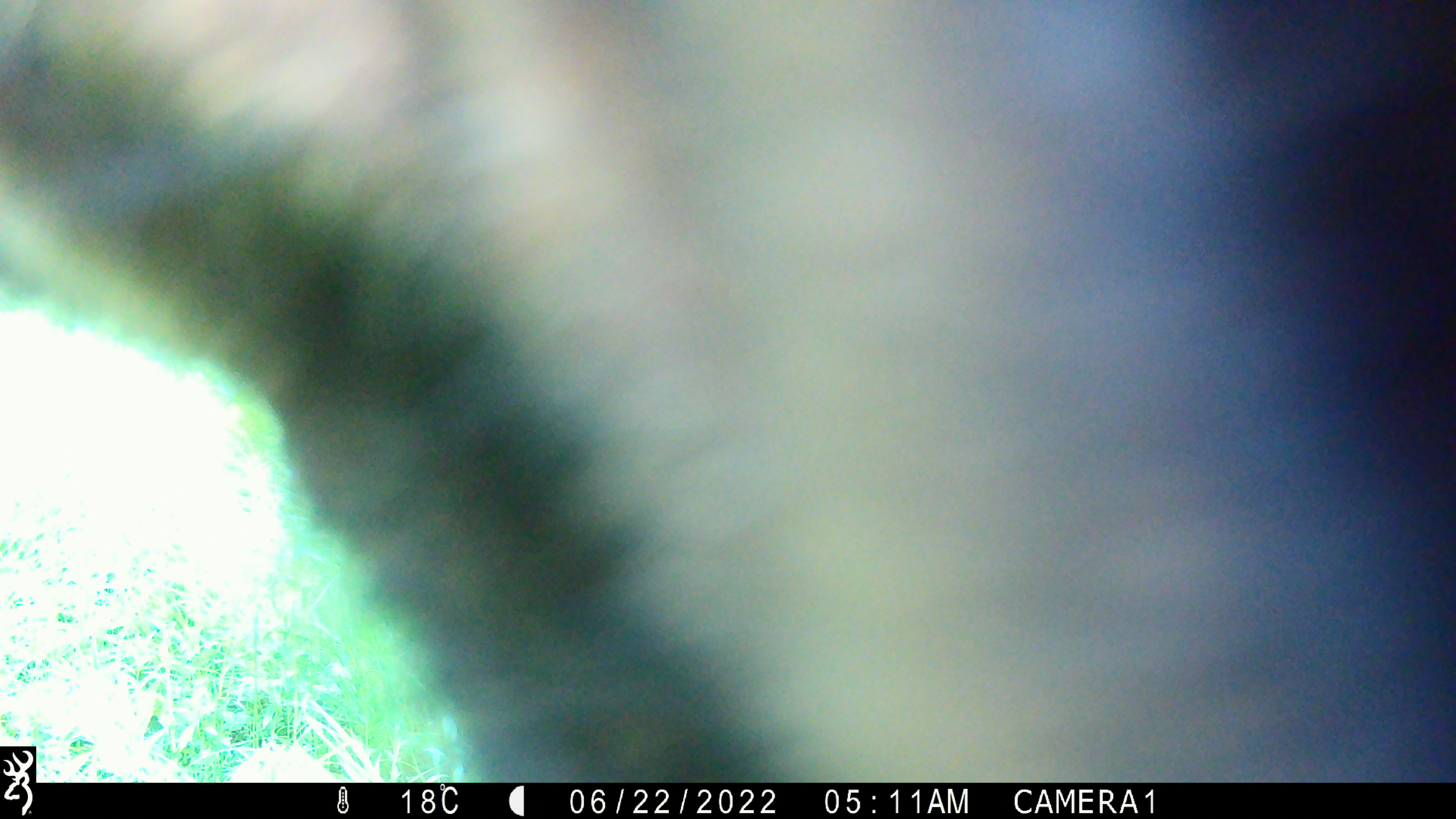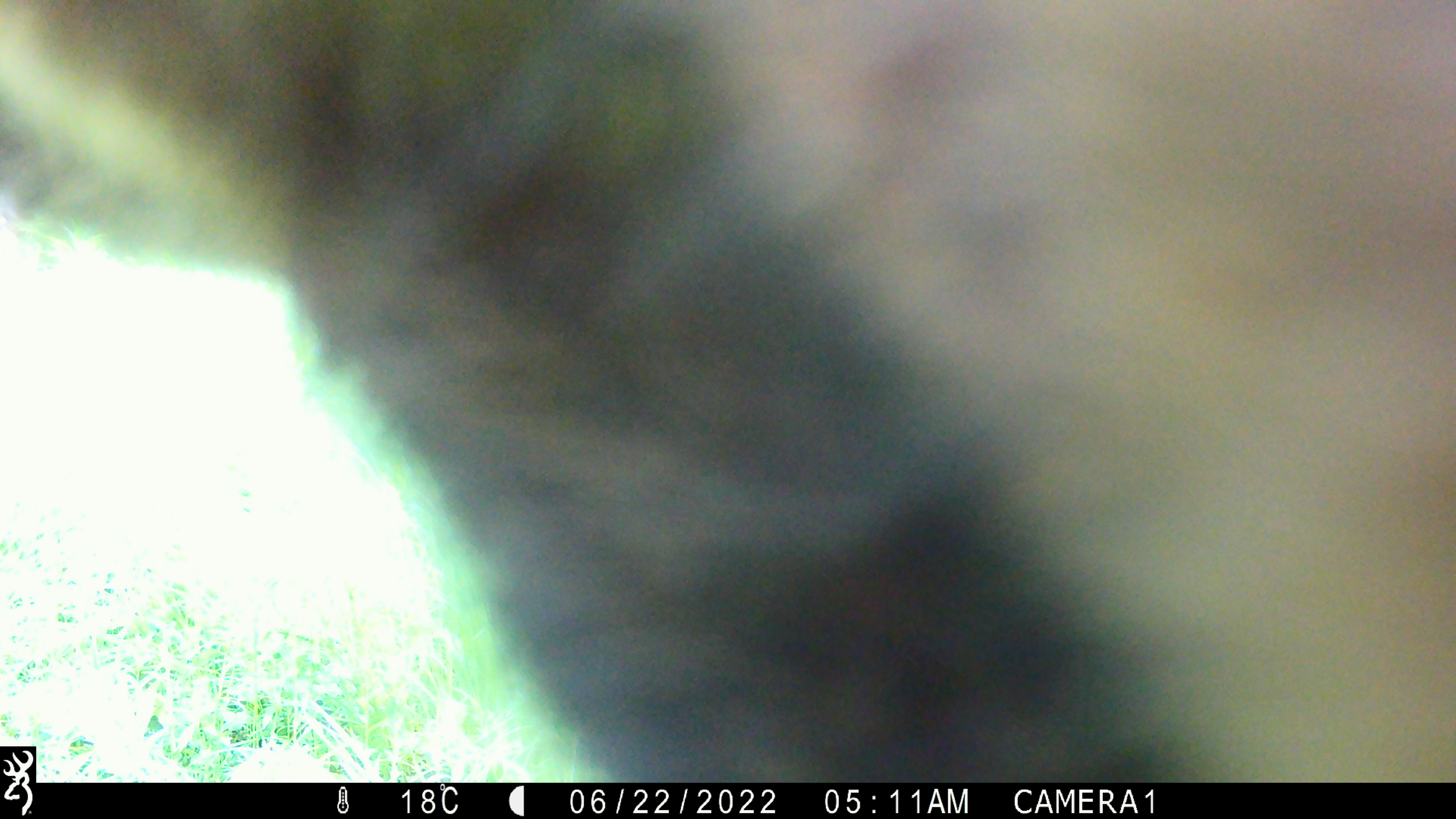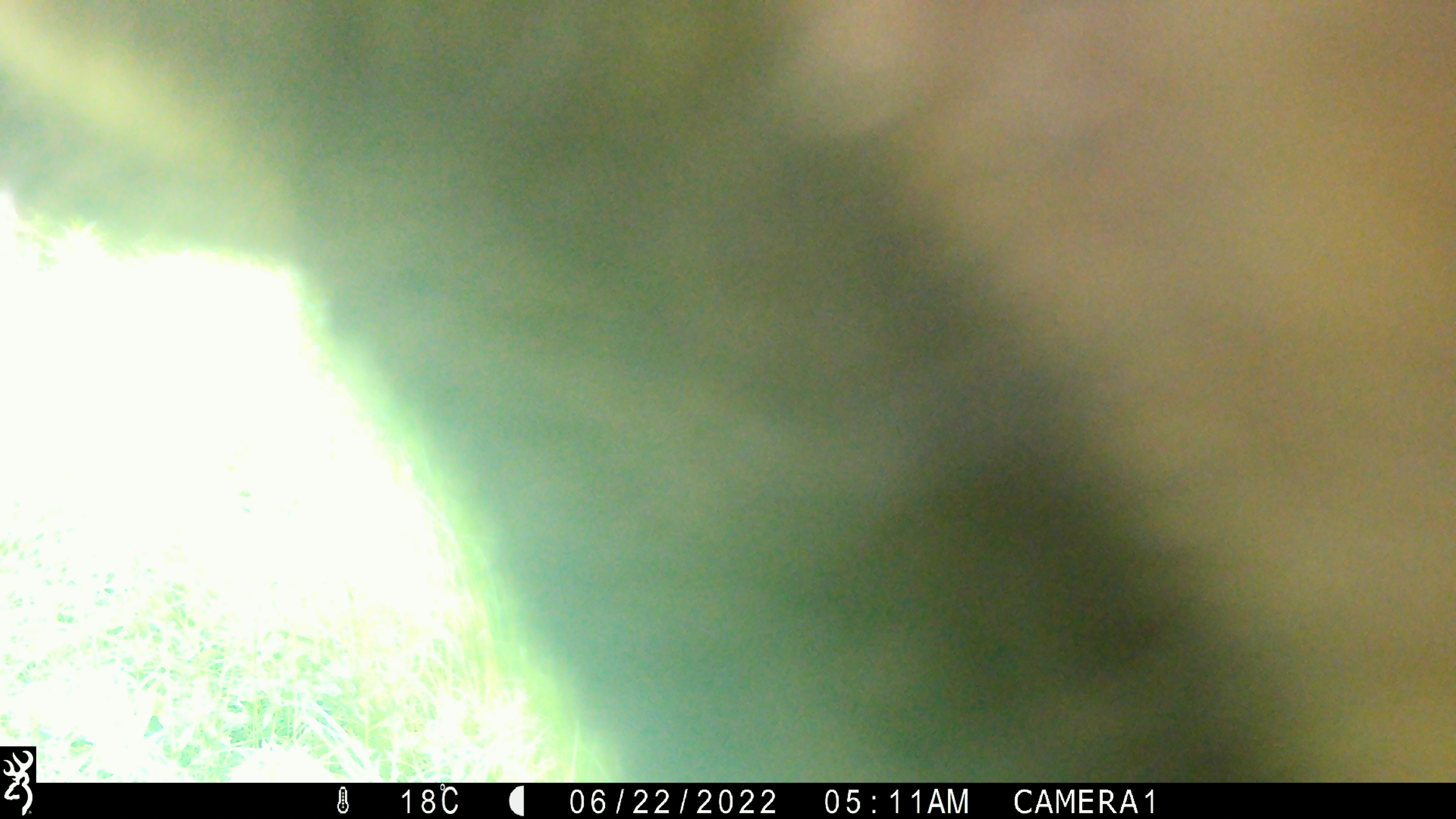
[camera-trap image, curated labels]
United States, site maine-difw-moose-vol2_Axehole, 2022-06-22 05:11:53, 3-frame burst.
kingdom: Animalia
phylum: Chordata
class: Mammalia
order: Artiodactyla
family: Cervidae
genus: Alces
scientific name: Alces alces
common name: moose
Moose (Alces alces).